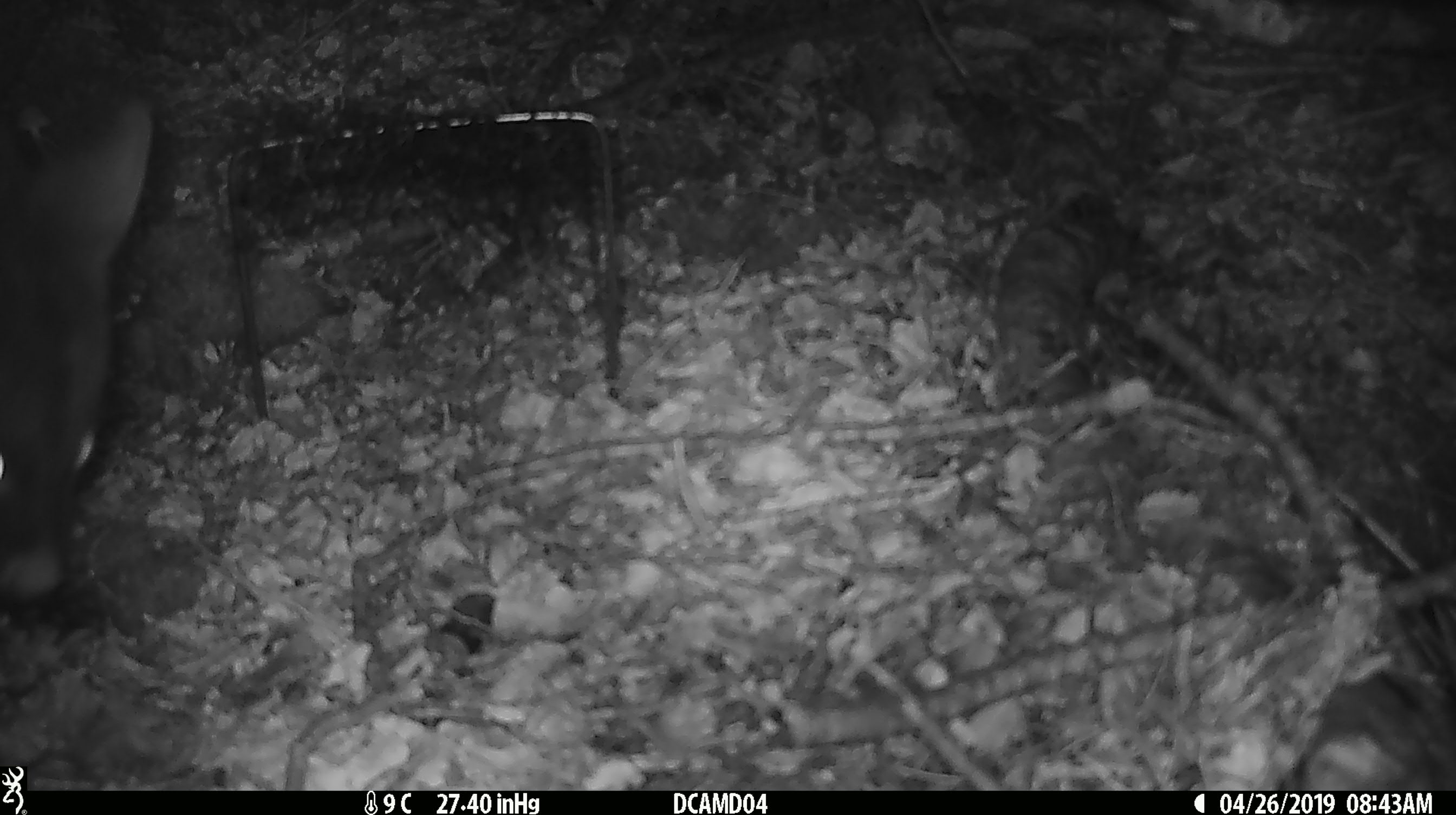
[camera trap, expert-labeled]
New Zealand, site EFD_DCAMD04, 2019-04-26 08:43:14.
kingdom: Animalia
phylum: Chordata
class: Mammalia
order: Diprotodontia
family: Phalangeridae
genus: Trichosurus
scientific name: Trichosurus vulpecula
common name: common brushtail possum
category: possum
Possum (common brushtail possum) (Trichosurus vulpecula).